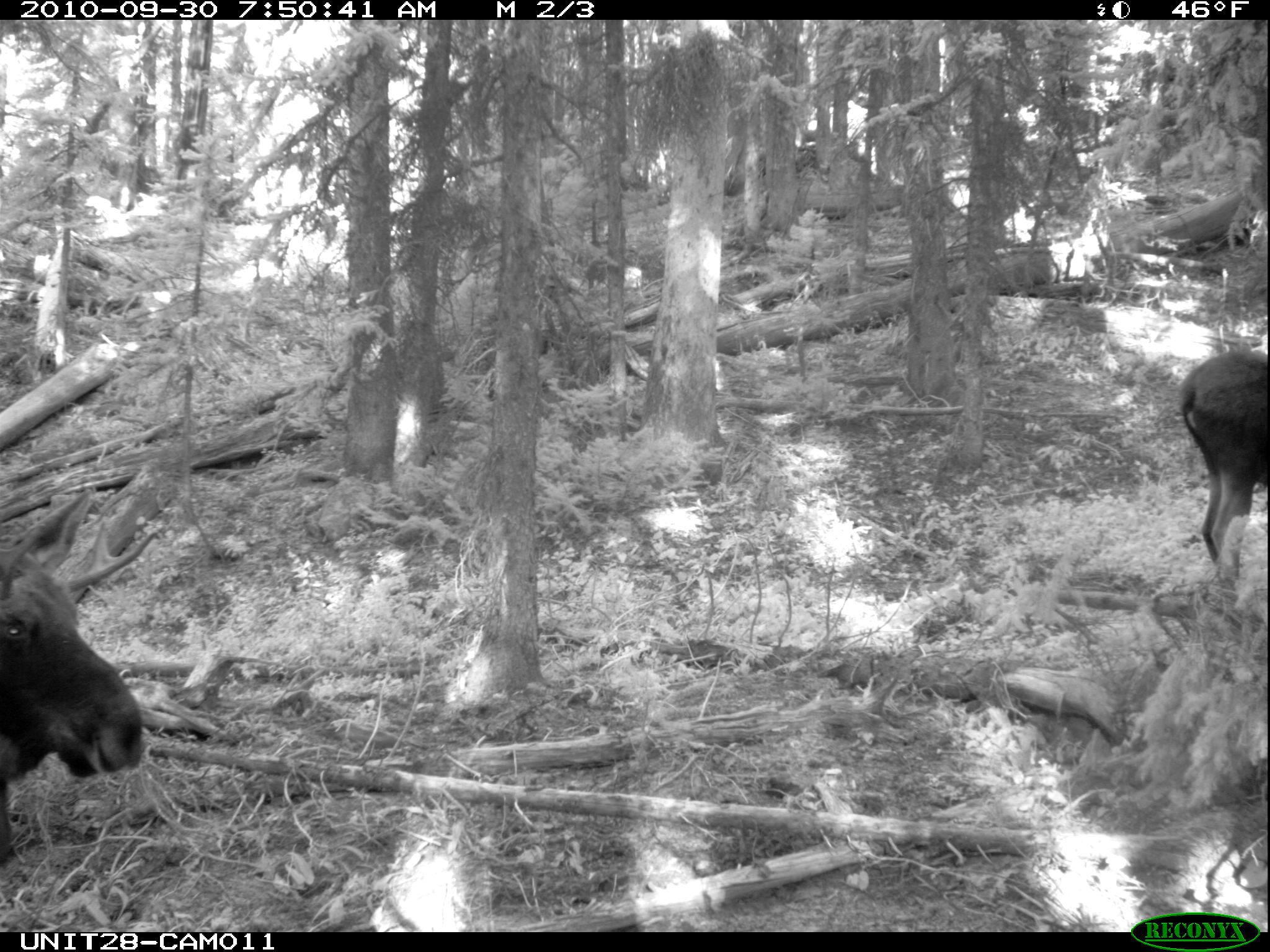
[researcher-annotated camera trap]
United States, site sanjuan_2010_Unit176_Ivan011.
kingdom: Animalia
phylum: Chordata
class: Mammalia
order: Artiodactyla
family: Cervidae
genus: Alces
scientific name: Alces alces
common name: moose